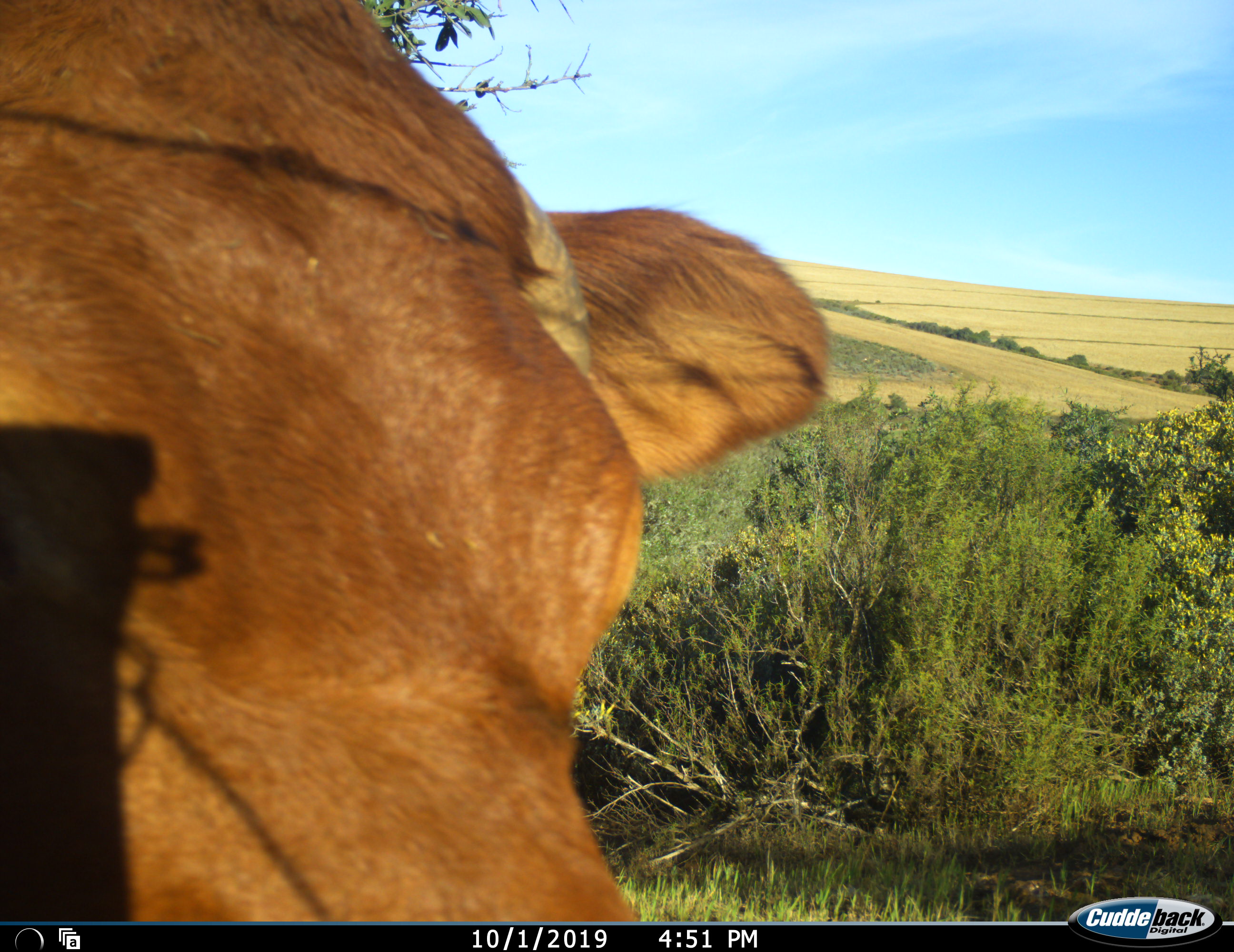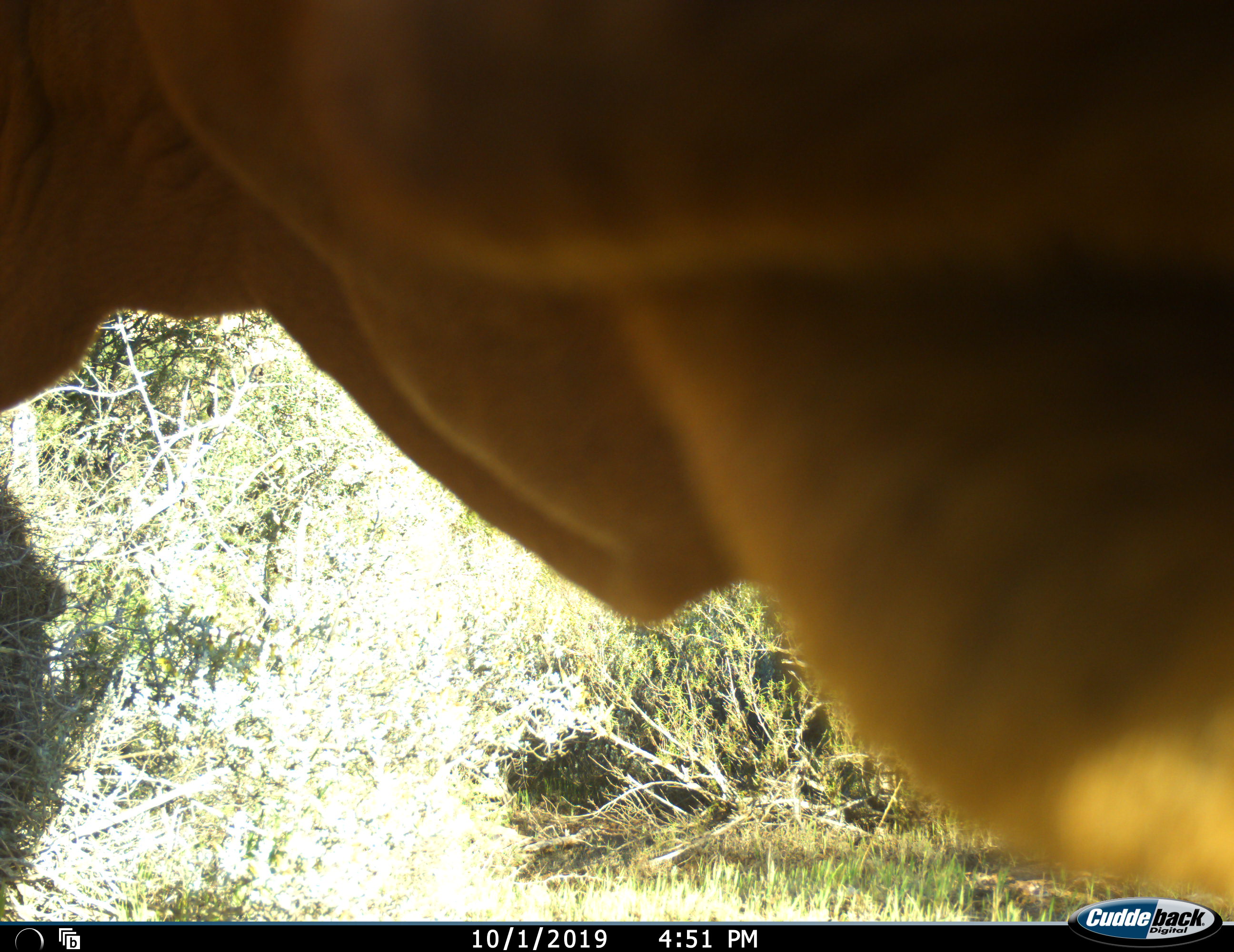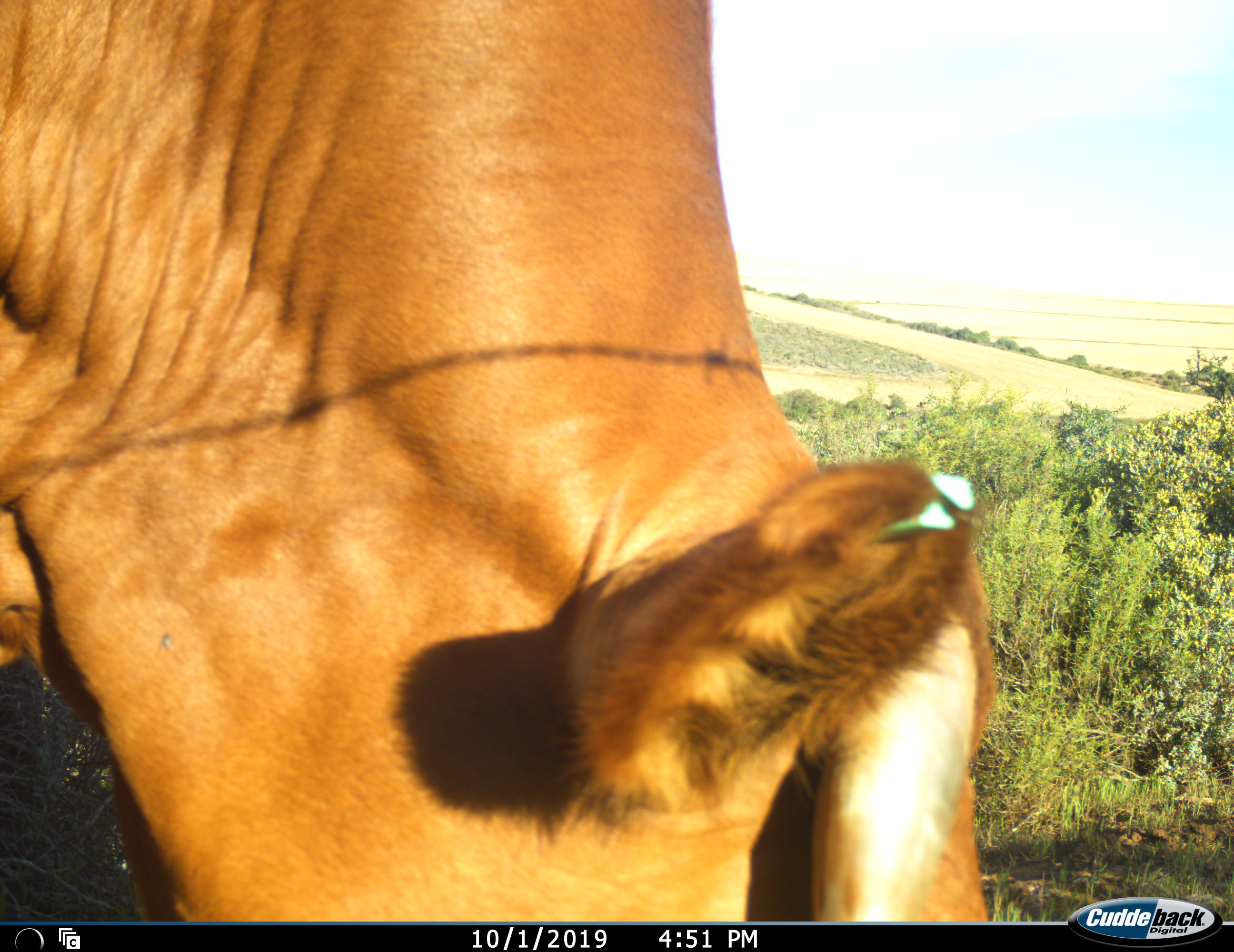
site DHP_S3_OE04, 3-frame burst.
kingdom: Animalia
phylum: Chordata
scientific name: Vertebrata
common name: domestic animal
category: domesticanimal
Domesticanimal (domestic animal) (Vertebrata), count 1. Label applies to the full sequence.